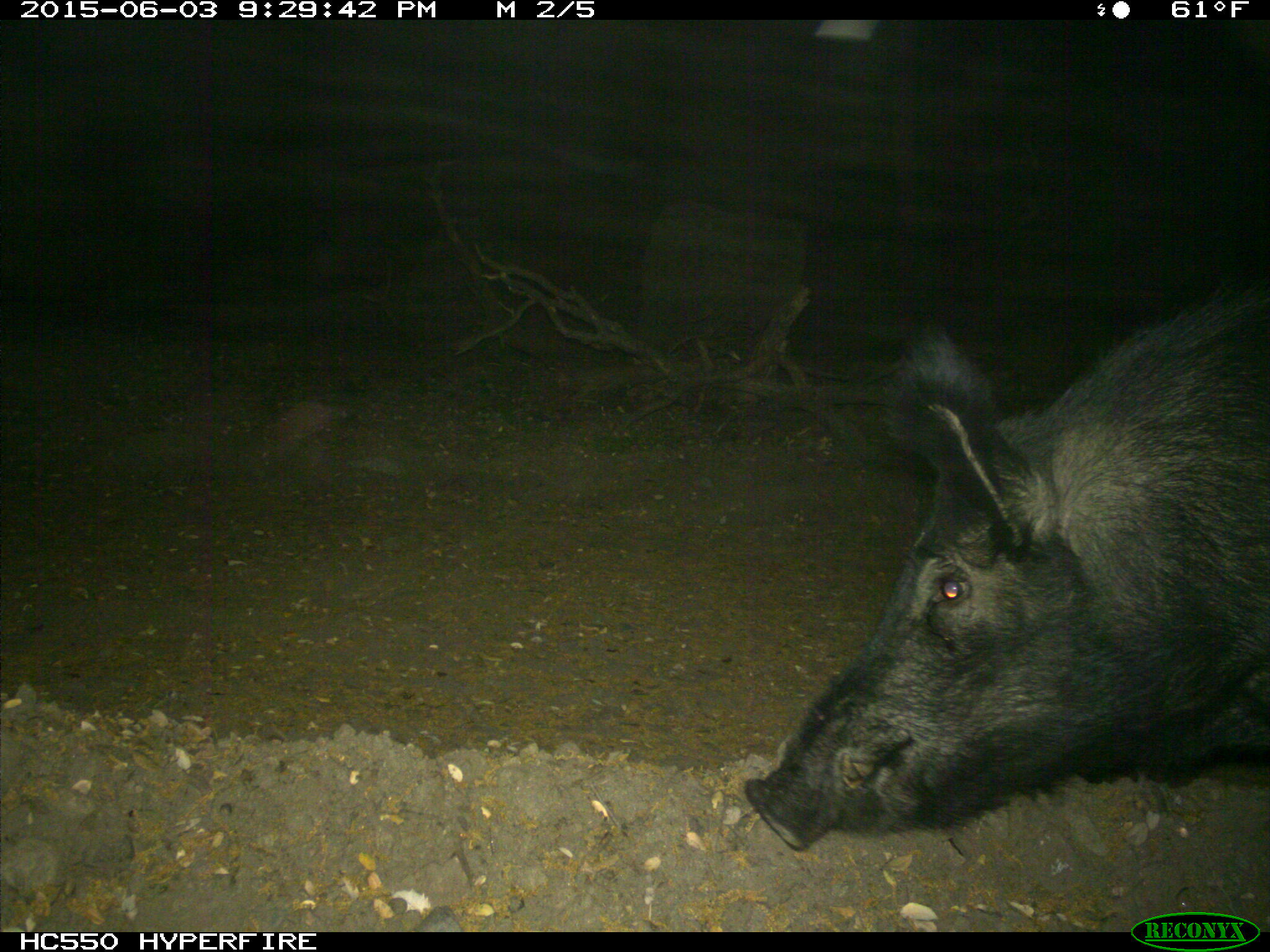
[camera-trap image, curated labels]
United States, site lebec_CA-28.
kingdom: Animalia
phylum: Chordata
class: Mammalia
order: Artiodactyla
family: Suidae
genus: Sus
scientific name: Sus scrofa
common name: wild boar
Sus scrofa (wild boar).